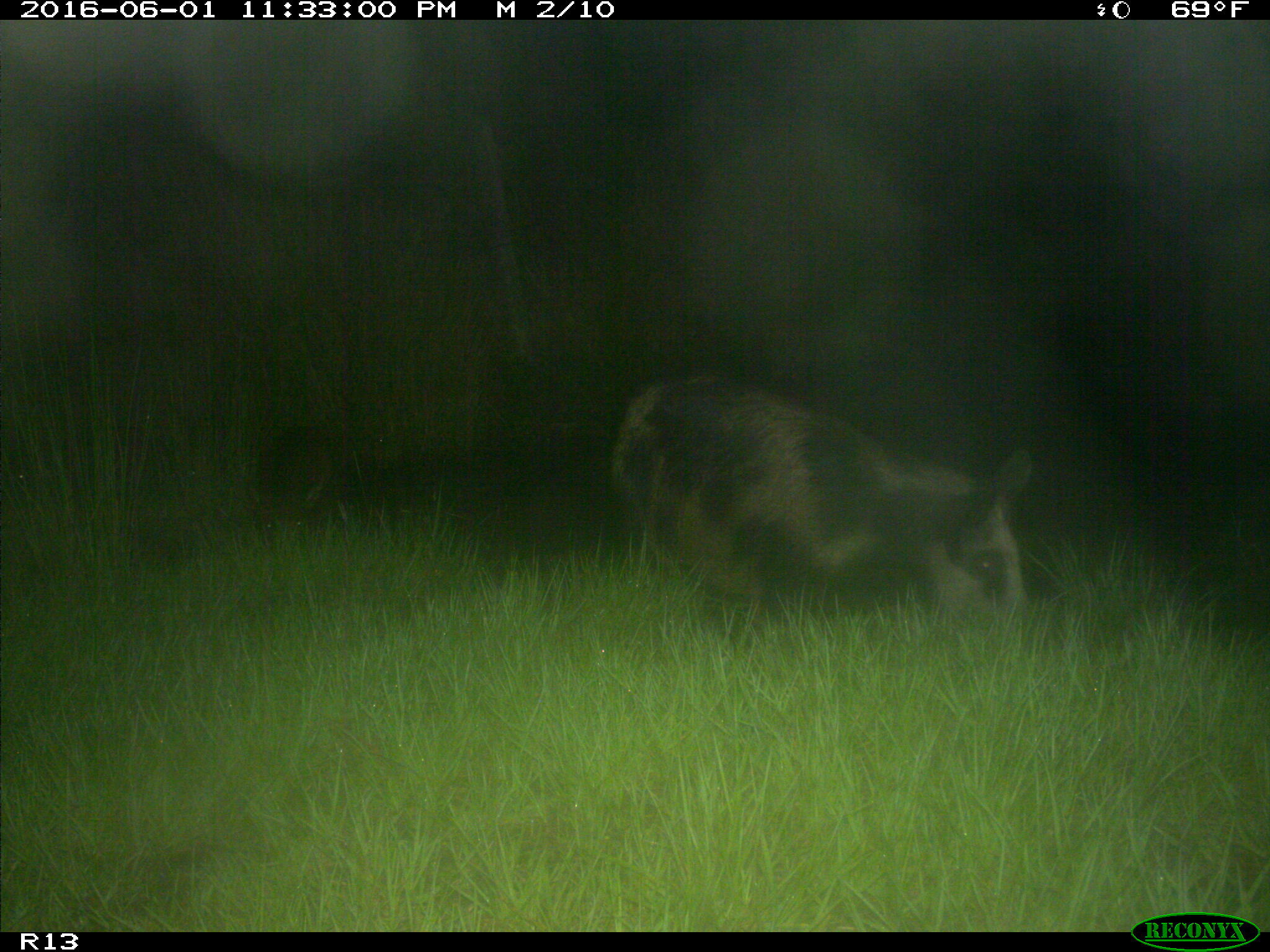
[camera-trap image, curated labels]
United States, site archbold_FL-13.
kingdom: Animalia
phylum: Chordata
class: Mammalia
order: Artiodactyla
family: Suidae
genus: Sus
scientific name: Sus scrofa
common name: wild boar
Sus scrofa (wild boar).